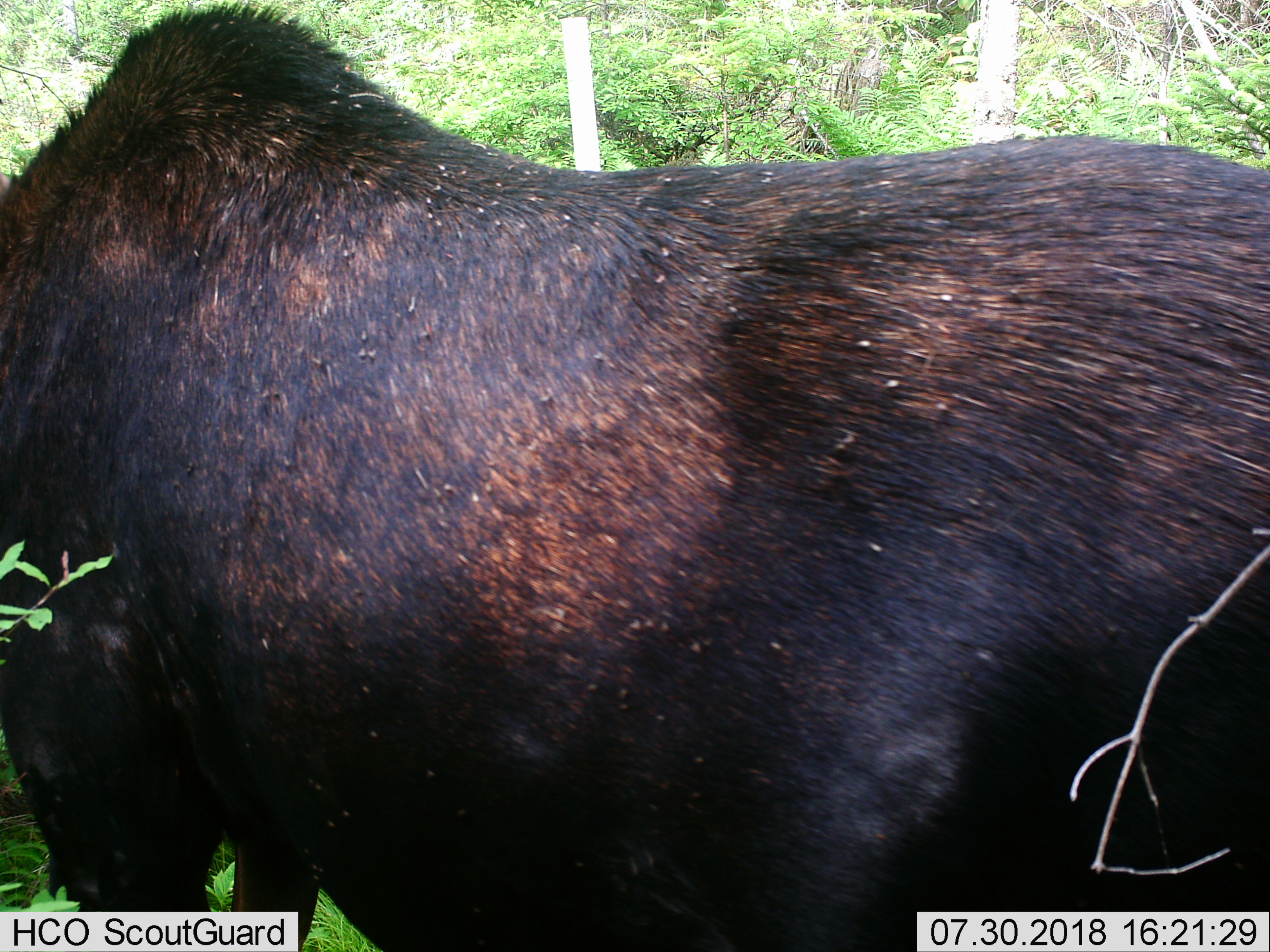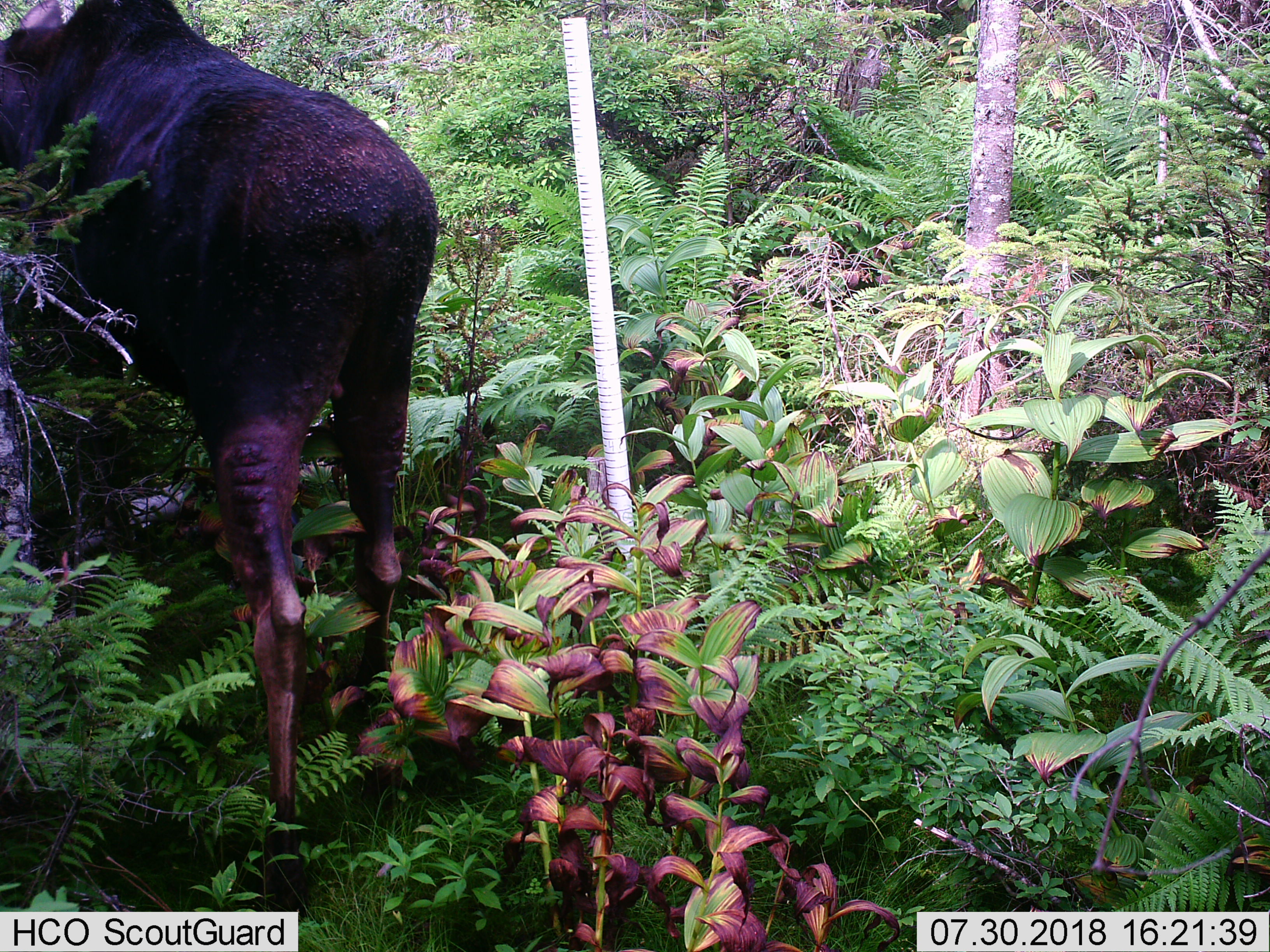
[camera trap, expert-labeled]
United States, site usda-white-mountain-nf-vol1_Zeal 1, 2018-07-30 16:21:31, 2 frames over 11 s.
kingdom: Animalia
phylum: Chordata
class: Mammalia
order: Artiodactyla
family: Cervidae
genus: Alces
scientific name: Alces alces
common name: moose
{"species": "moose (Alces alces)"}